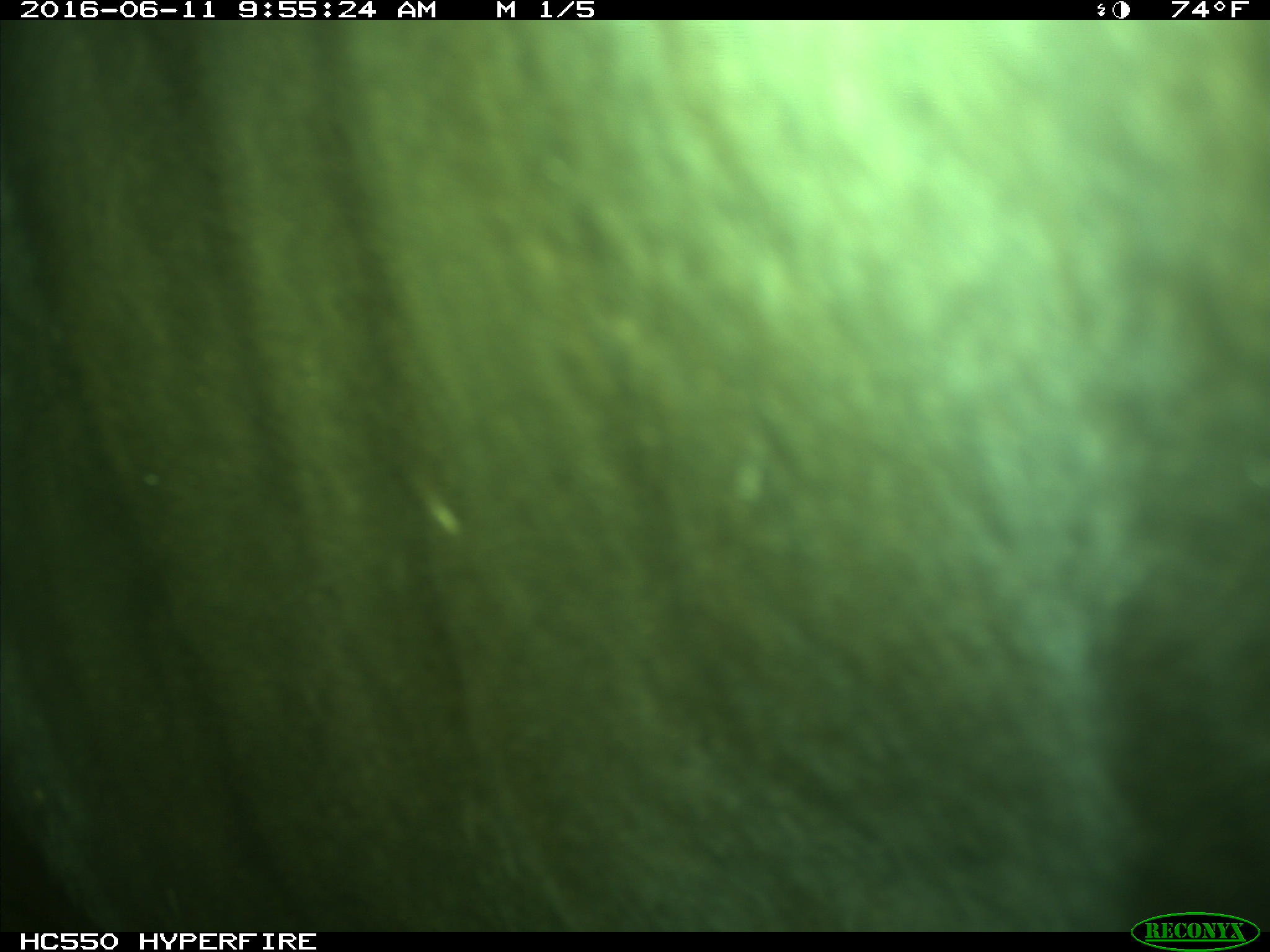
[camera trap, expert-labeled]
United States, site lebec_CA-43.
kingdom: Animalia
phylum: Chordata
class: Mammalia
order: Artiodactyla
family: Bovidae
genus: Bos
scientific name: Bos taurus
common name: domestic cow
Bos taurus (domestic cow).